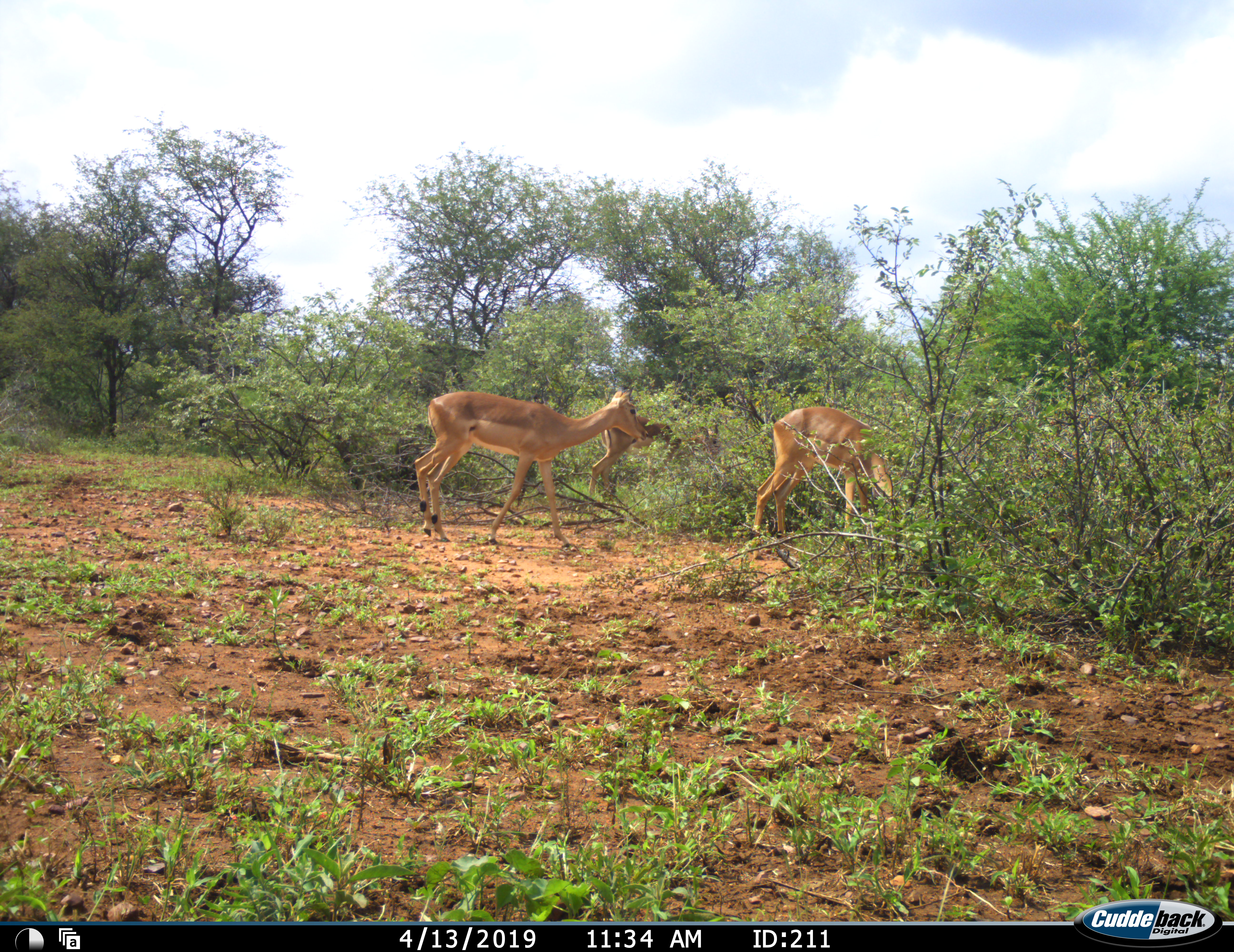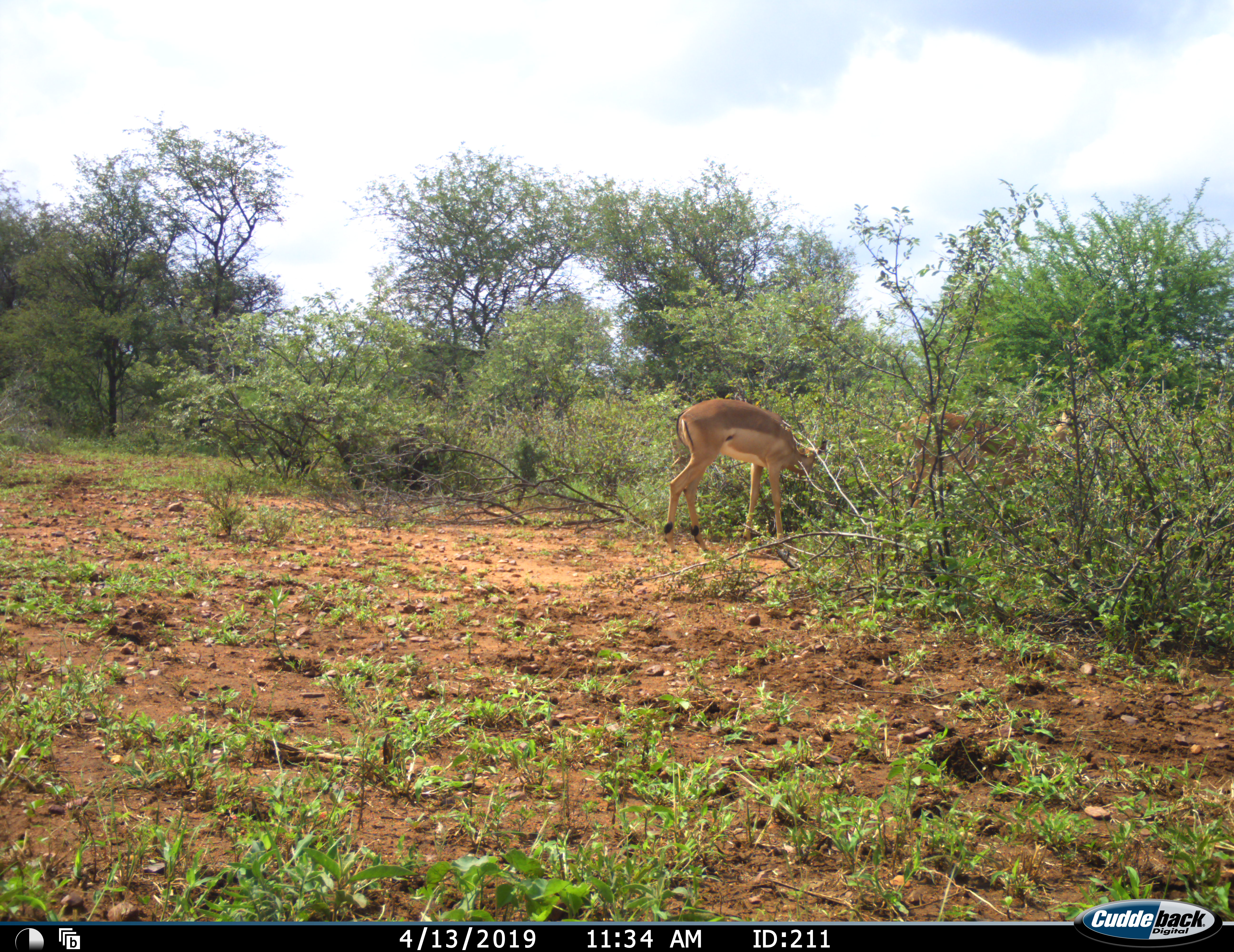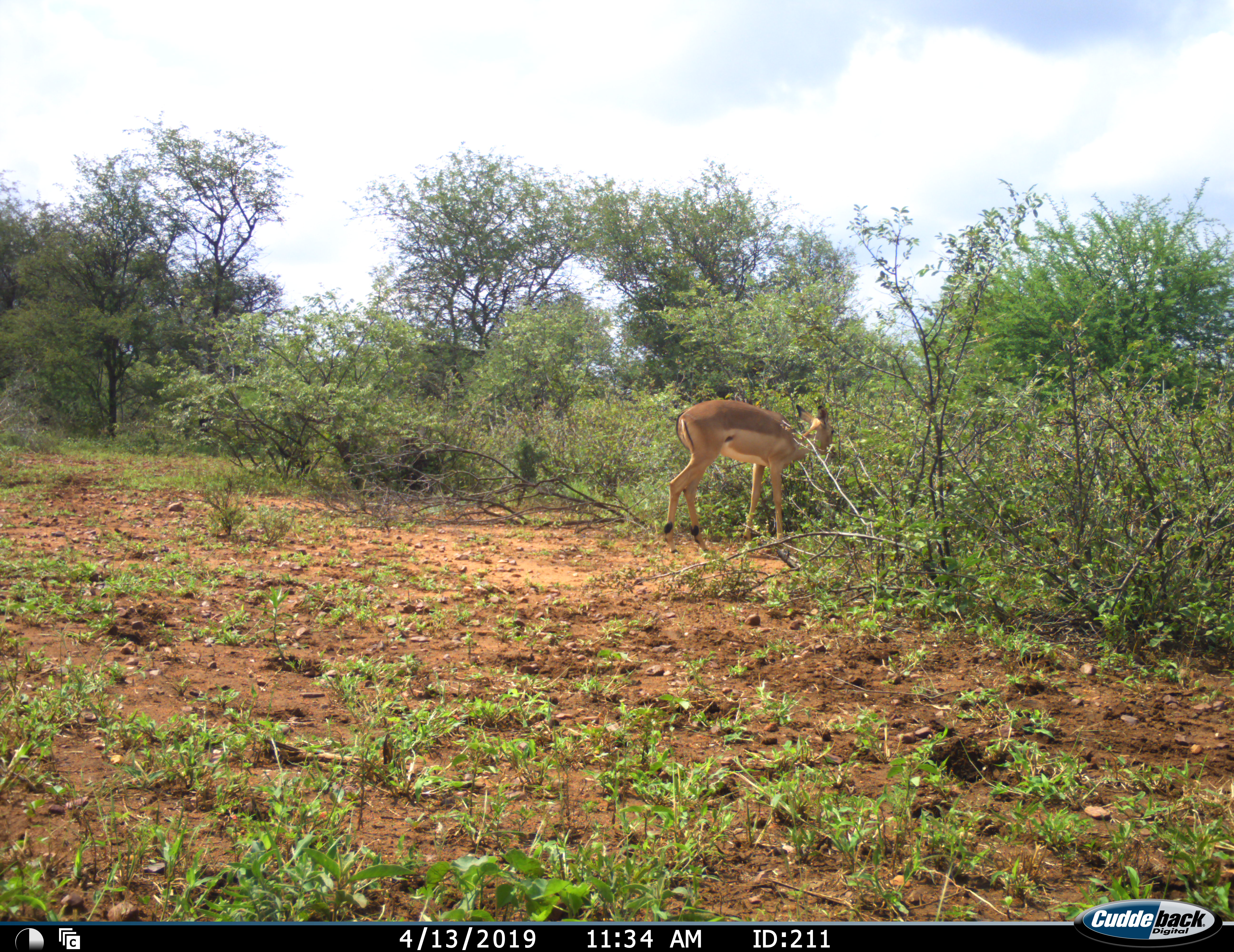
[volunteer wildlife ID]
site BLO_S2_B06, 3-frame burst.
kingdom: Animalia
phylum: Chordata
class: Mammalia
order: Artiodactyla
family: Bovidae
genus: Aepyceros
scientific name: Aepyceros melampus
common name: impala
Impala (Aepyceros melampus), count 3. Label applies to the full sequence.